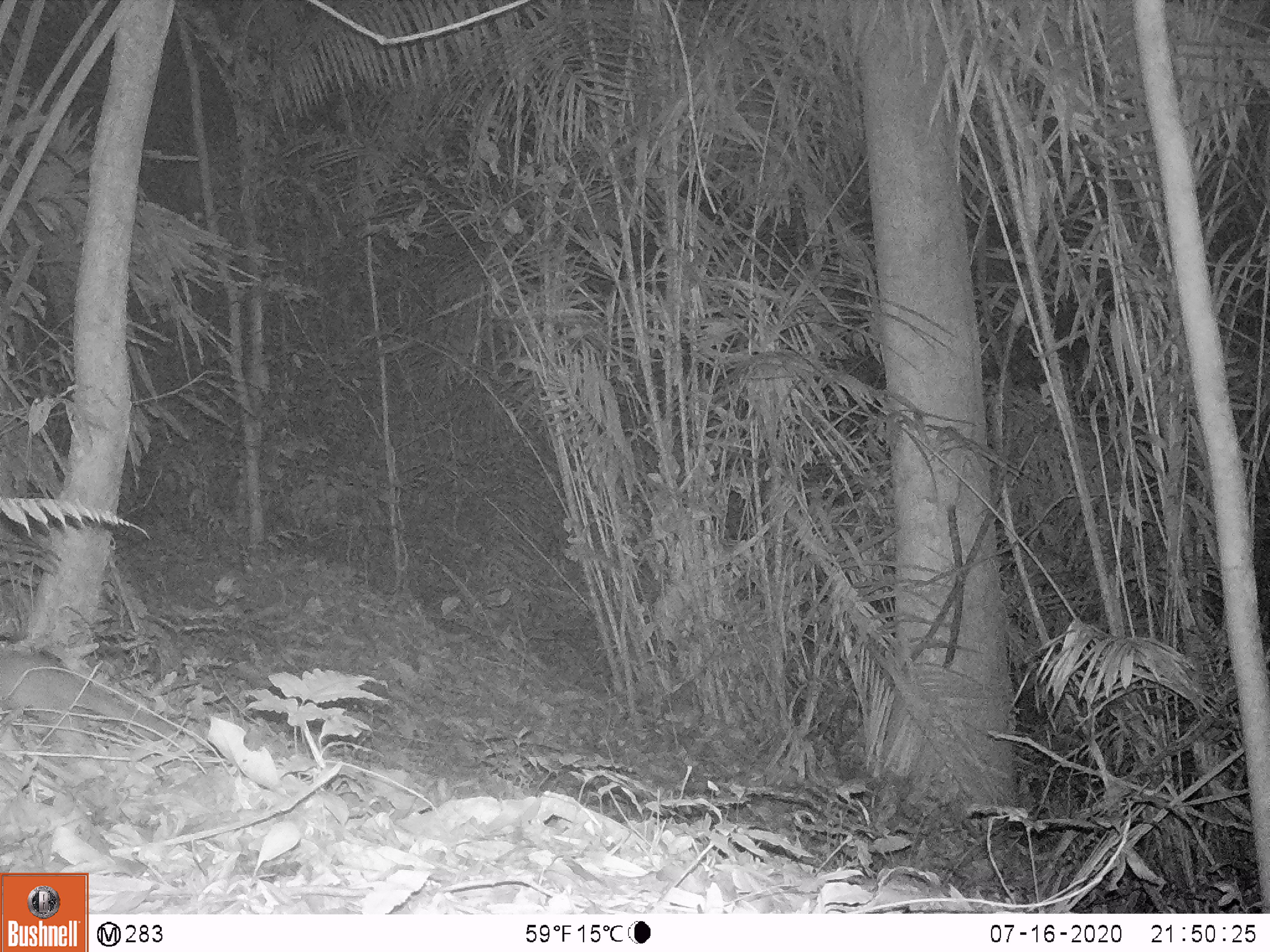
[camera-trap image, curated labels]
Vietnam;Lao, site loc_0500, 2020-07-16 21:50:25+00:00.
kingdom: Animalia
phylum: Chordata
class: Mammalia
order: Carnivora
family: Mustelidae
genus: Melogale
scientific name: Melogale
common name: ferret badger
Ferret badger (Melogale). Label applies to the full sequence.